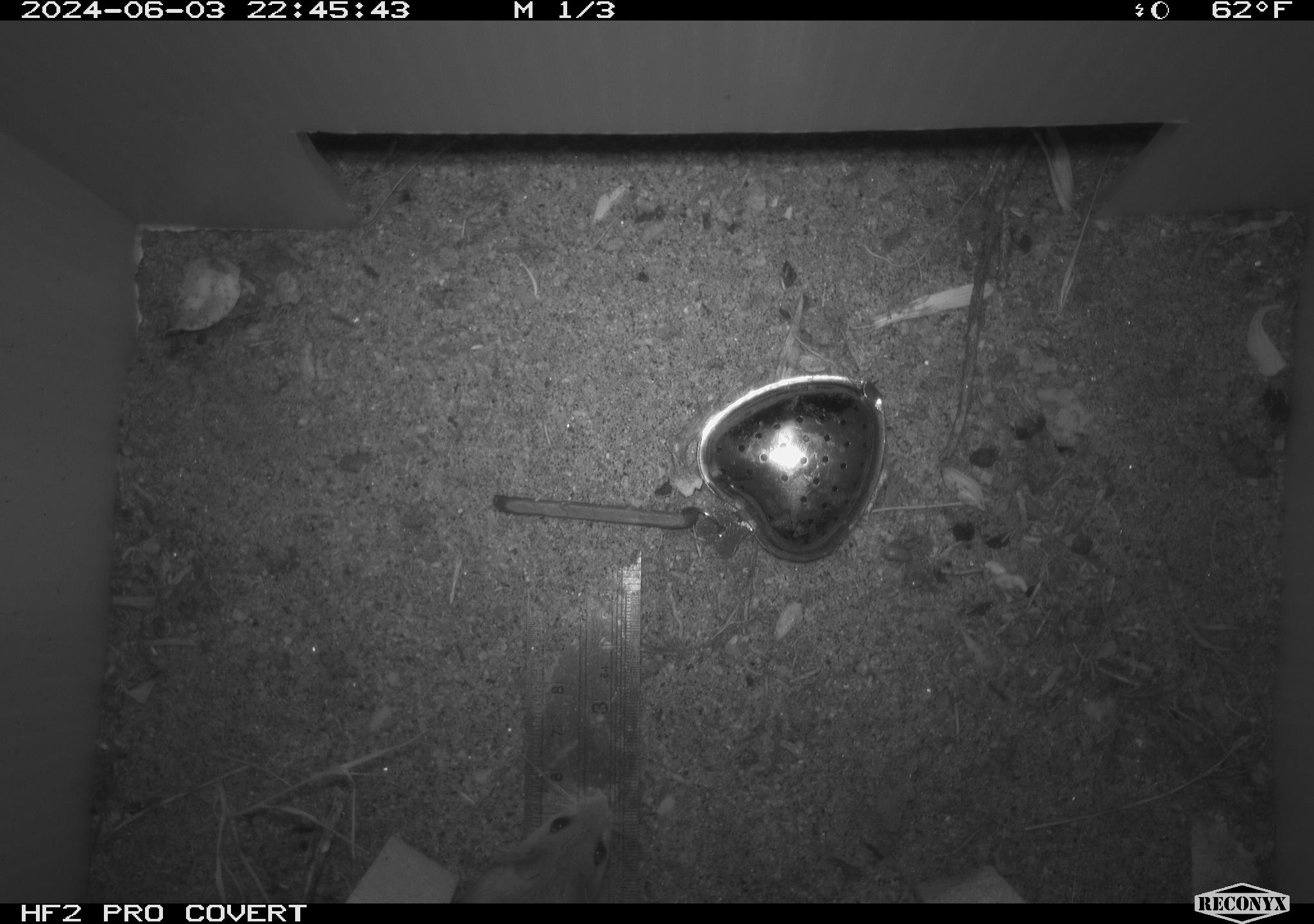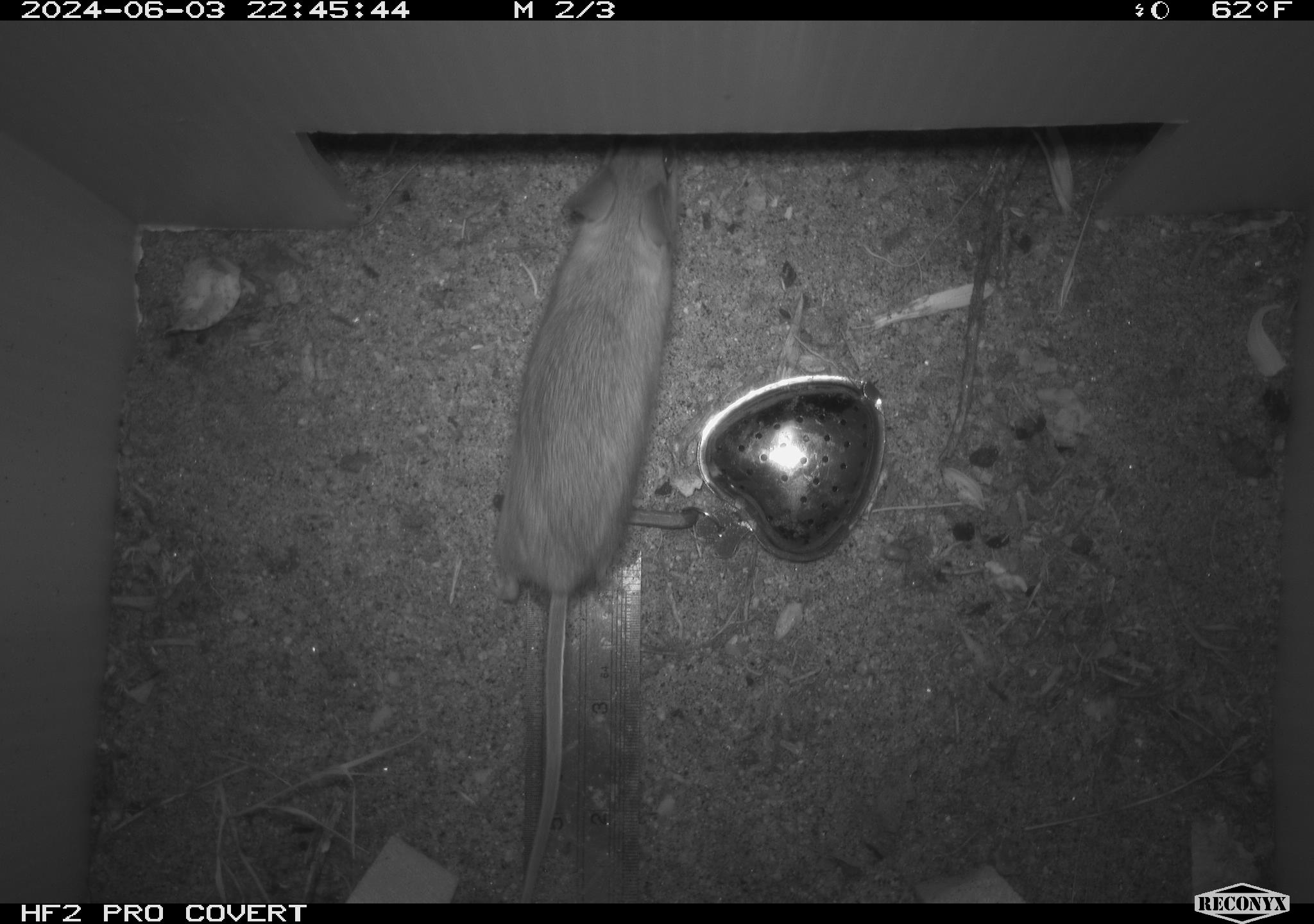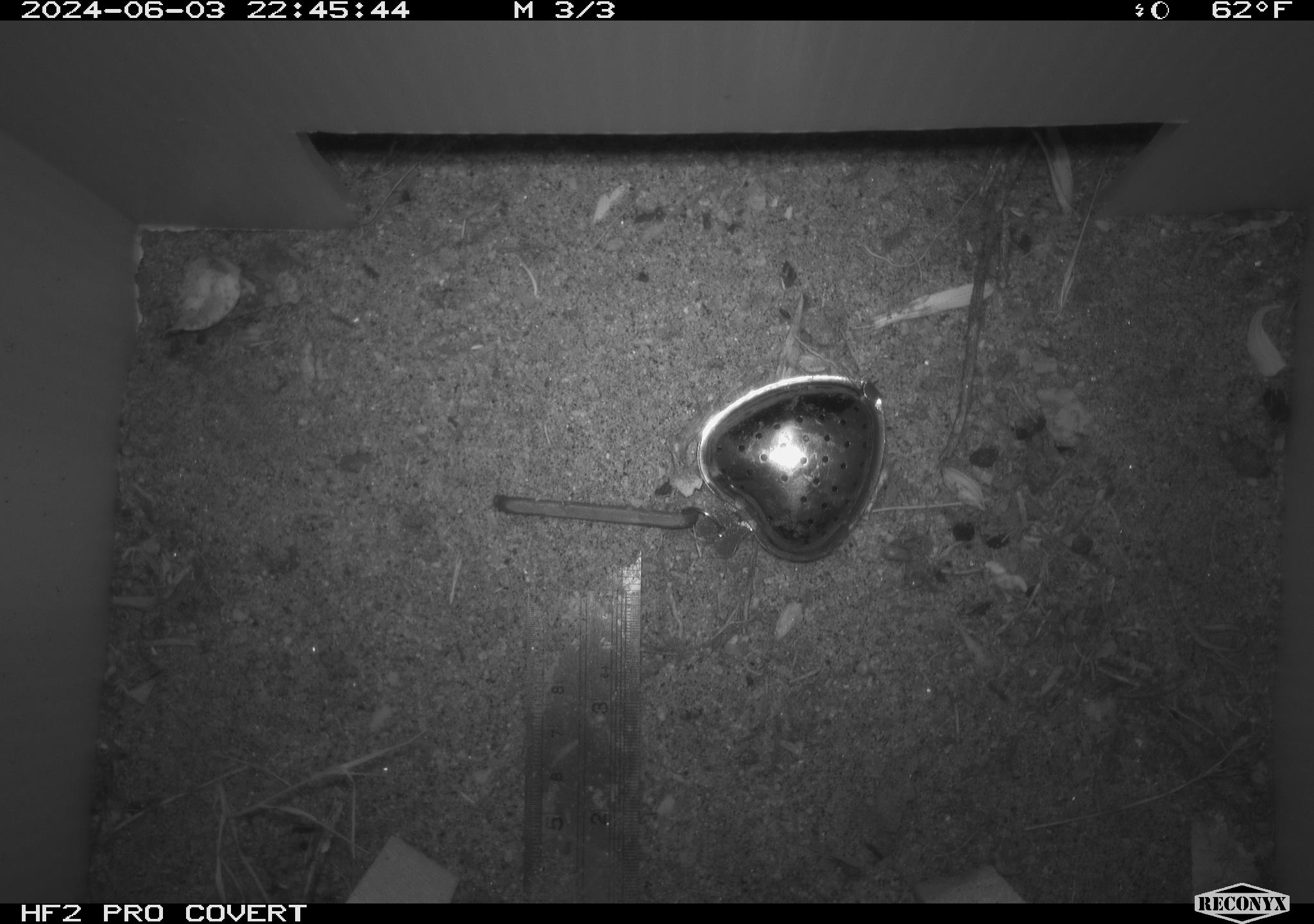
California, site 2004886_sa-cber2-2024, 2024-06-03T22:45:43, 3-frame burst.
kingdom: Animalia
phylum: Chordata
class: Mammalia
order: Rodentia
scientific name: Rodentia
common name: mouse species